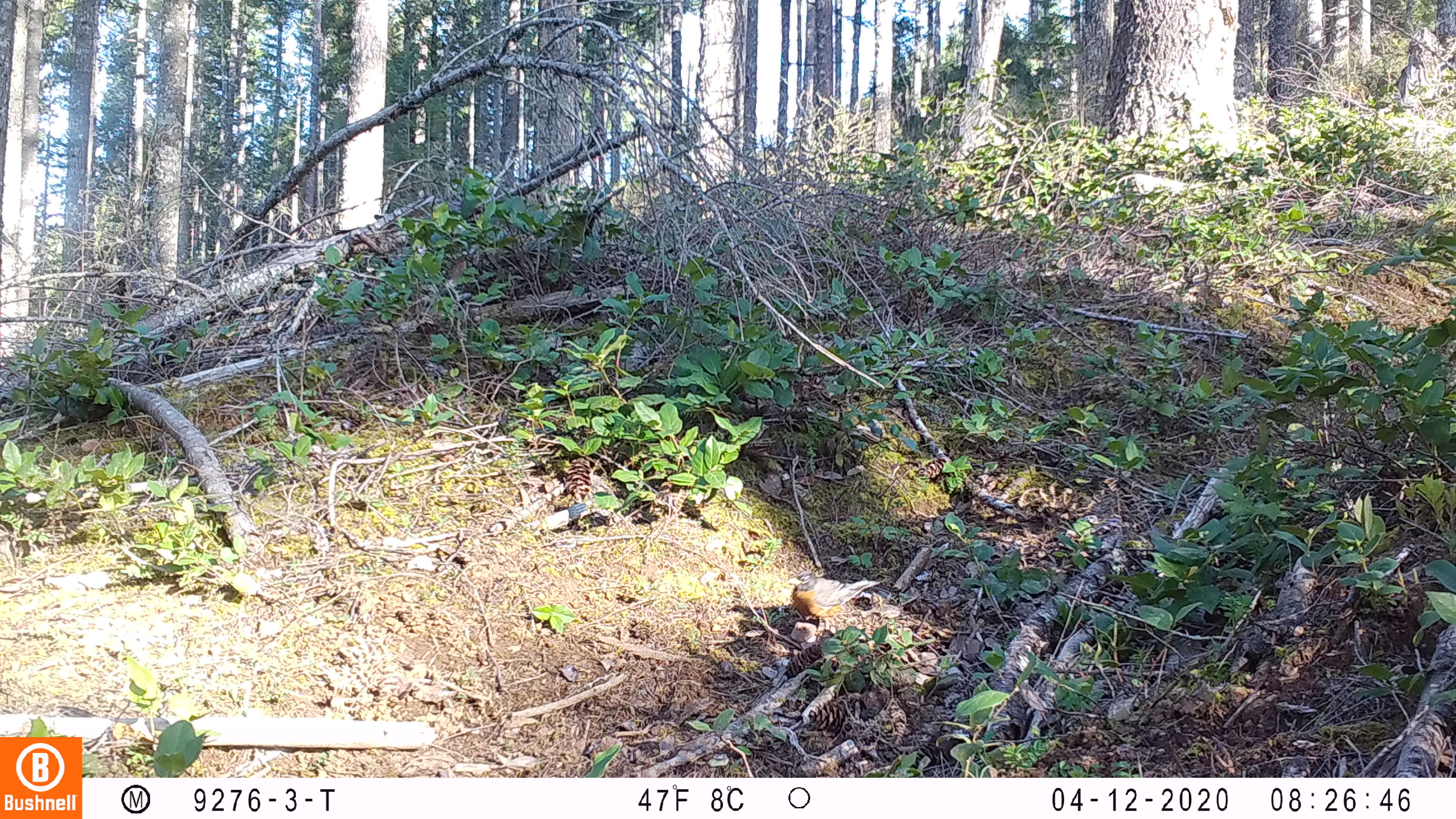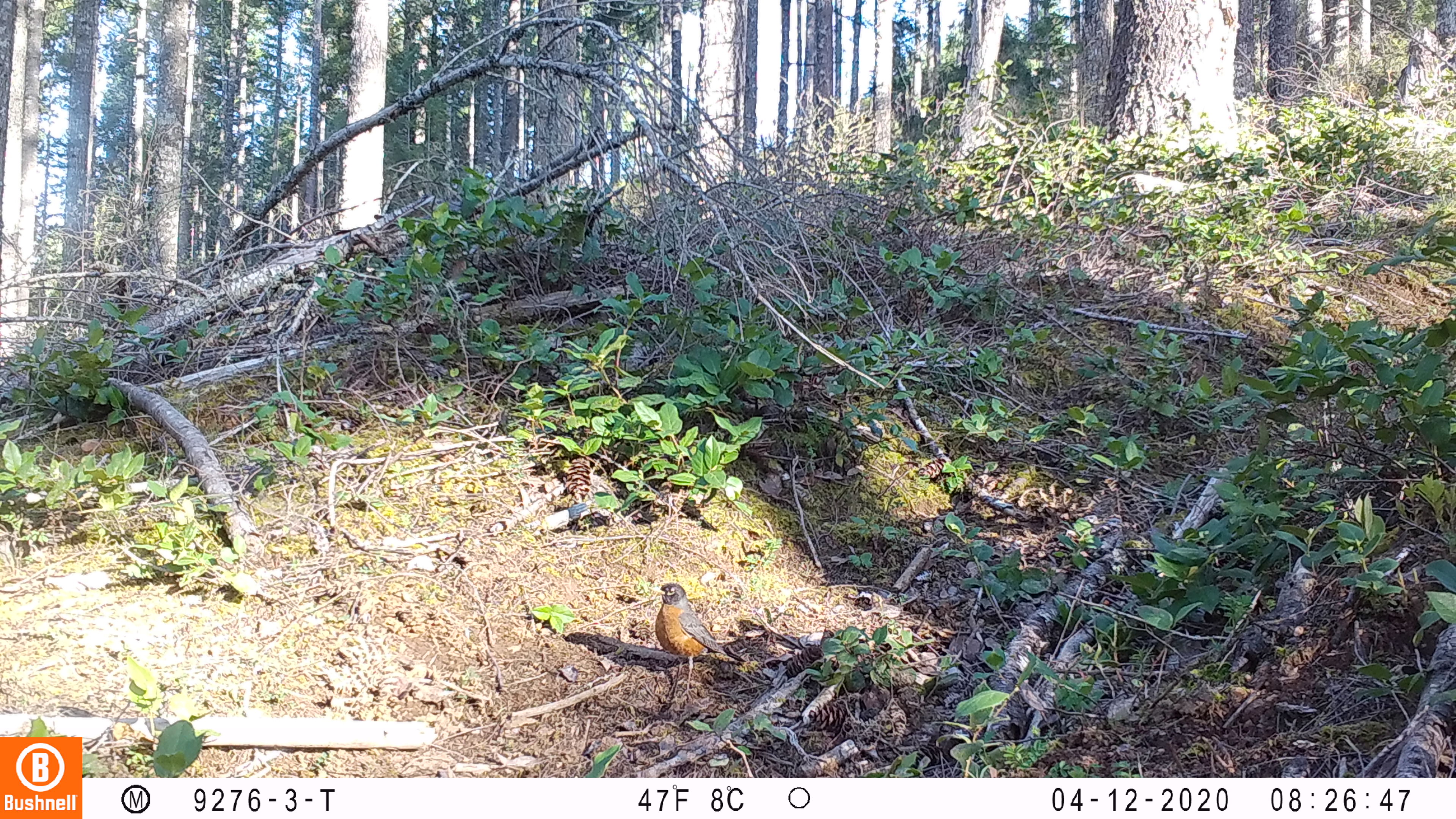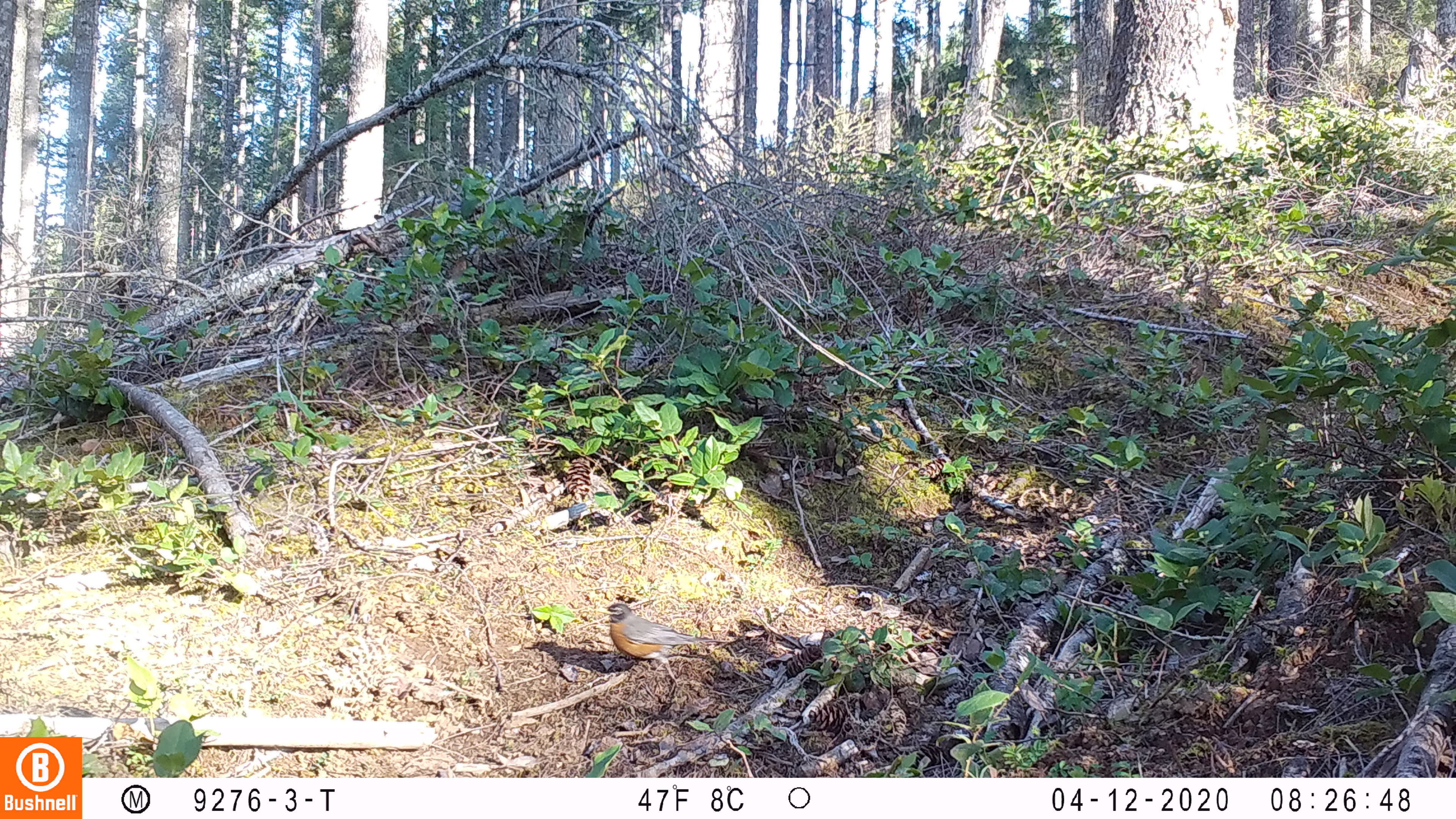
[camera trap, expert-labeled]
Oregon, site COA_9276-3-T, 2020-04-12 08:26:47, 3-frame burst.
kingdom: Animalia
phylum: Chordata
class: Aves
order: Passeriformes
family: Turdidae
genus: Turdus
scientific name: Turdus migratorius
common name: american robin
American robin (Turdus migratorius).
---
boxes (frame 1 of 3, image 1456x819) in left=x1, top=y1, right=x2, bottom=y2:
american robin: left=776, top=567, right=887, bottom=634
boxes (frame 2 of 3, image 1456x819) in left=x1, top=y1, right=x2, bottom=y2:
american robin: left=637, top=569, right=753, bottom=696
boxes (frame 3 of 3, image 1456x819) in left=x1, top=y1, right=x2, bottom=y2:
american robin: left=591, top=595, right=730, bottom=700